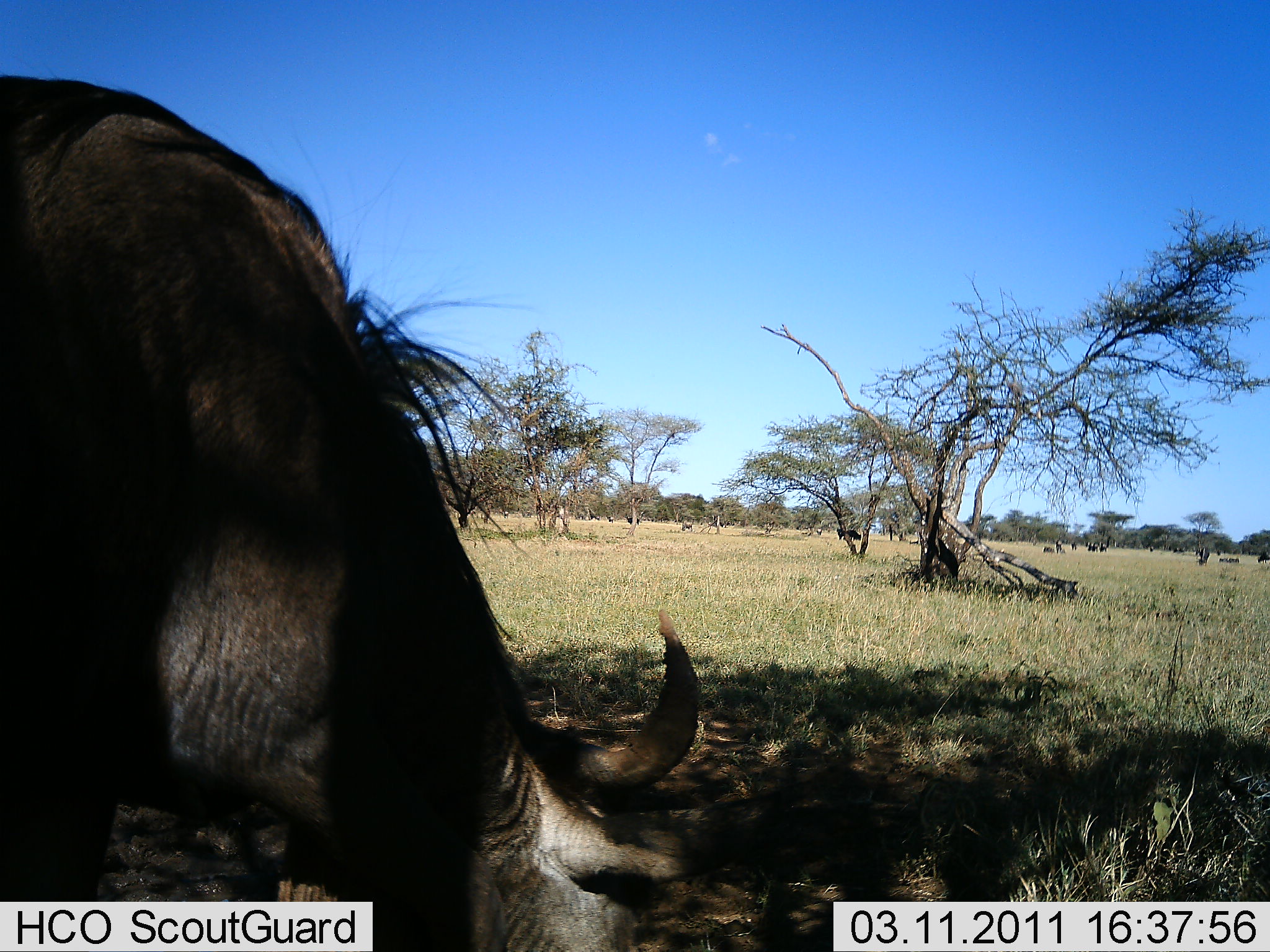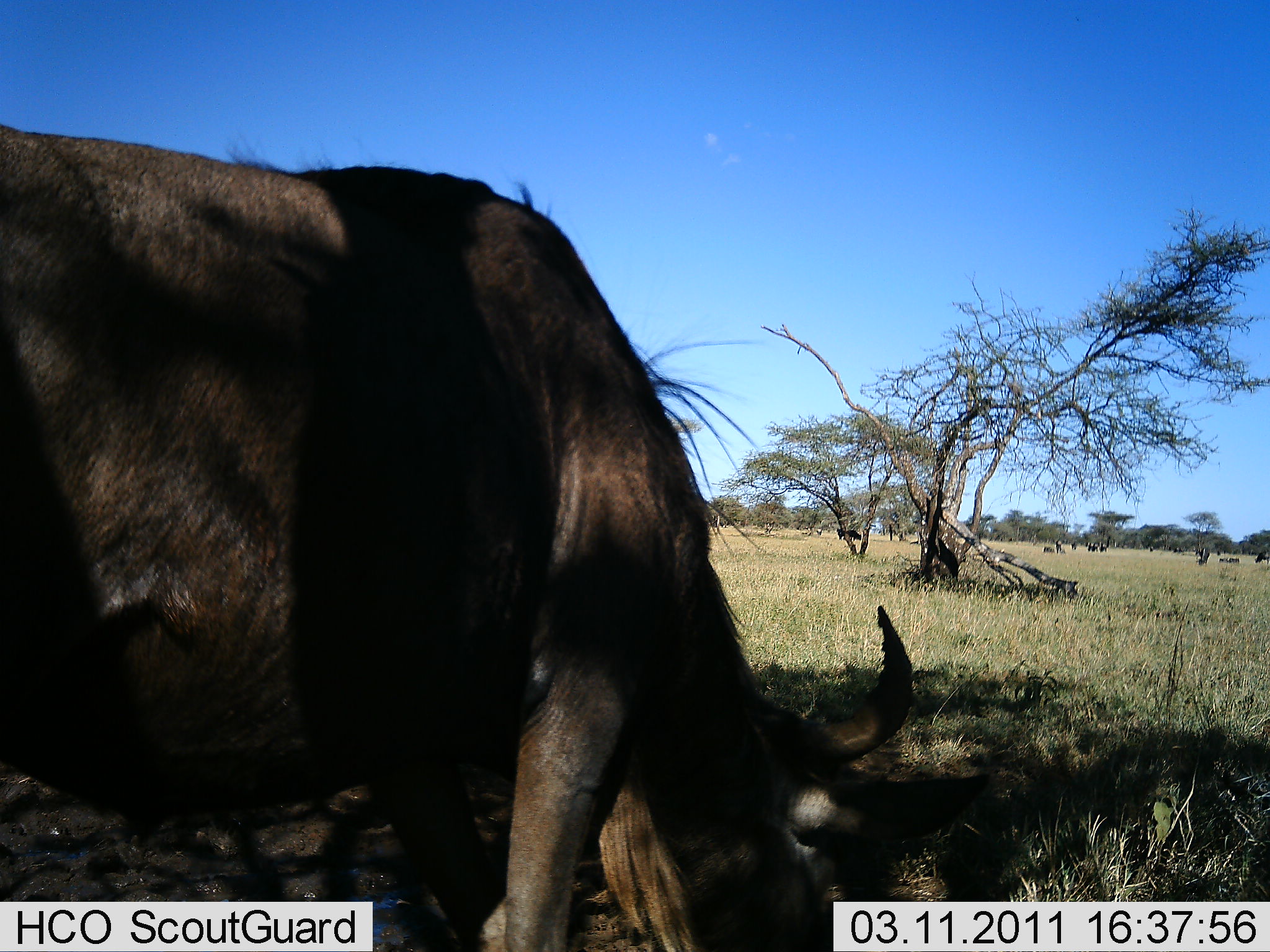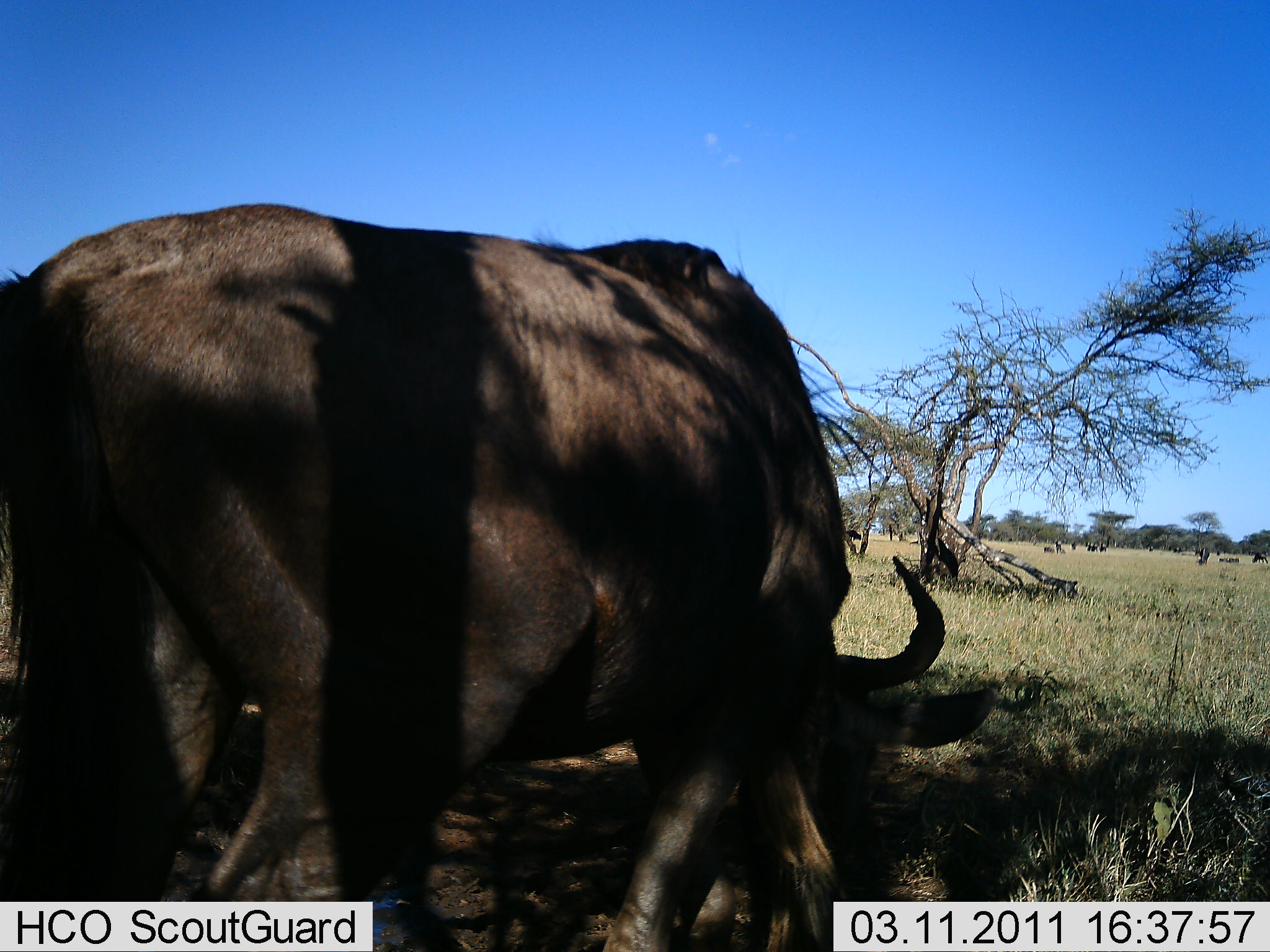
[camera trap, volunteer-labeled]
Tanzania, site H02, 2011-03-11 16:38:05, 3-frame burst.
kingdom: Animalia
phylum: Chordata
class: Mammalia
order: Artiodactyla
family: Bovidae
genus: Connochaetes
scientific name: Connochaetes taurinus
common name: blue wildebeest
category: wildebeest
Wildebeest (blue wildebeest) (Connochaetes taurinus), count 1. Behavior (volunteer vote fractions): standing 21%, resting 0%, moving 36%, interacting 0%. Young present (vote fraction): 0%. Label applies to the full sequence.